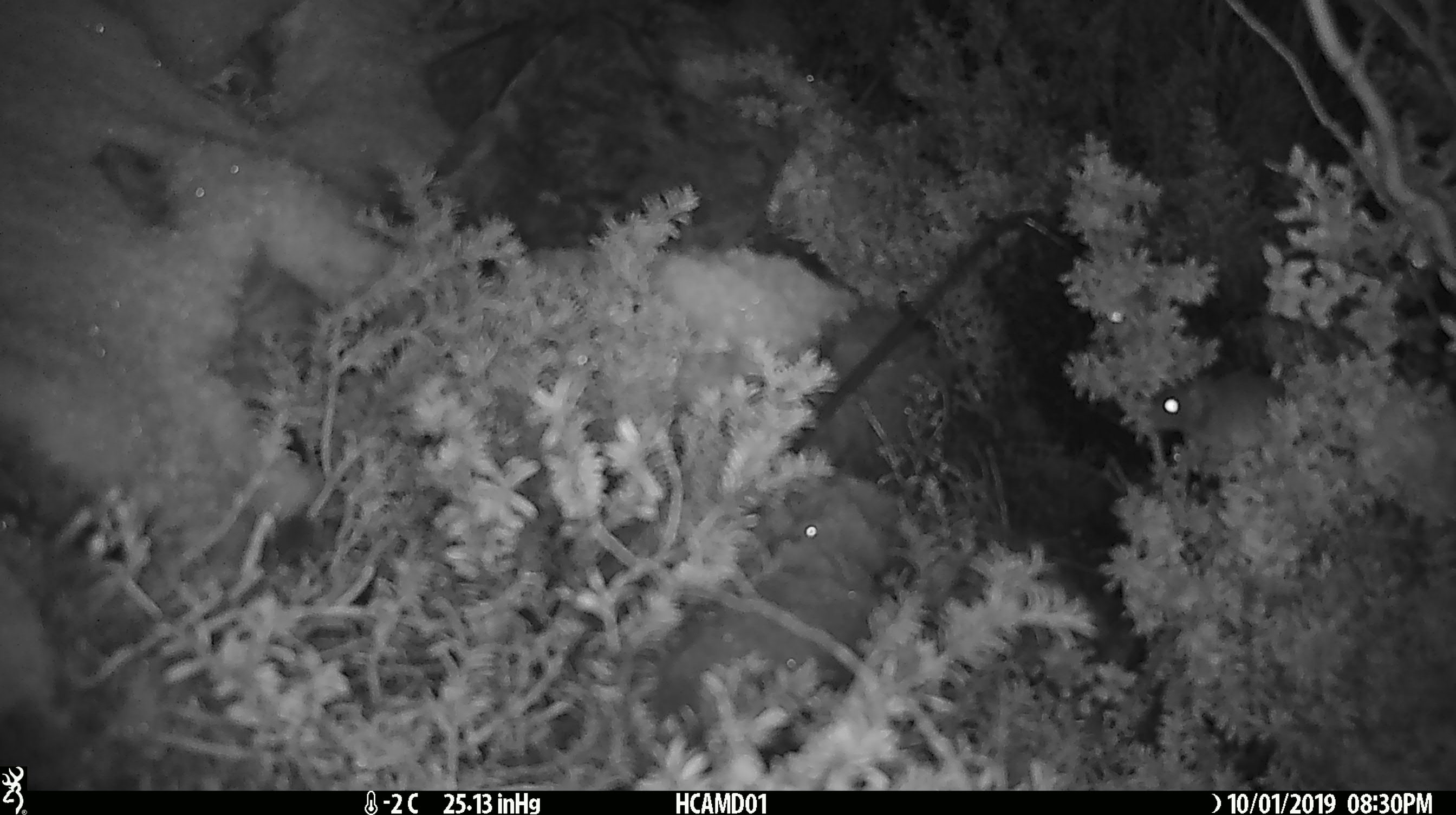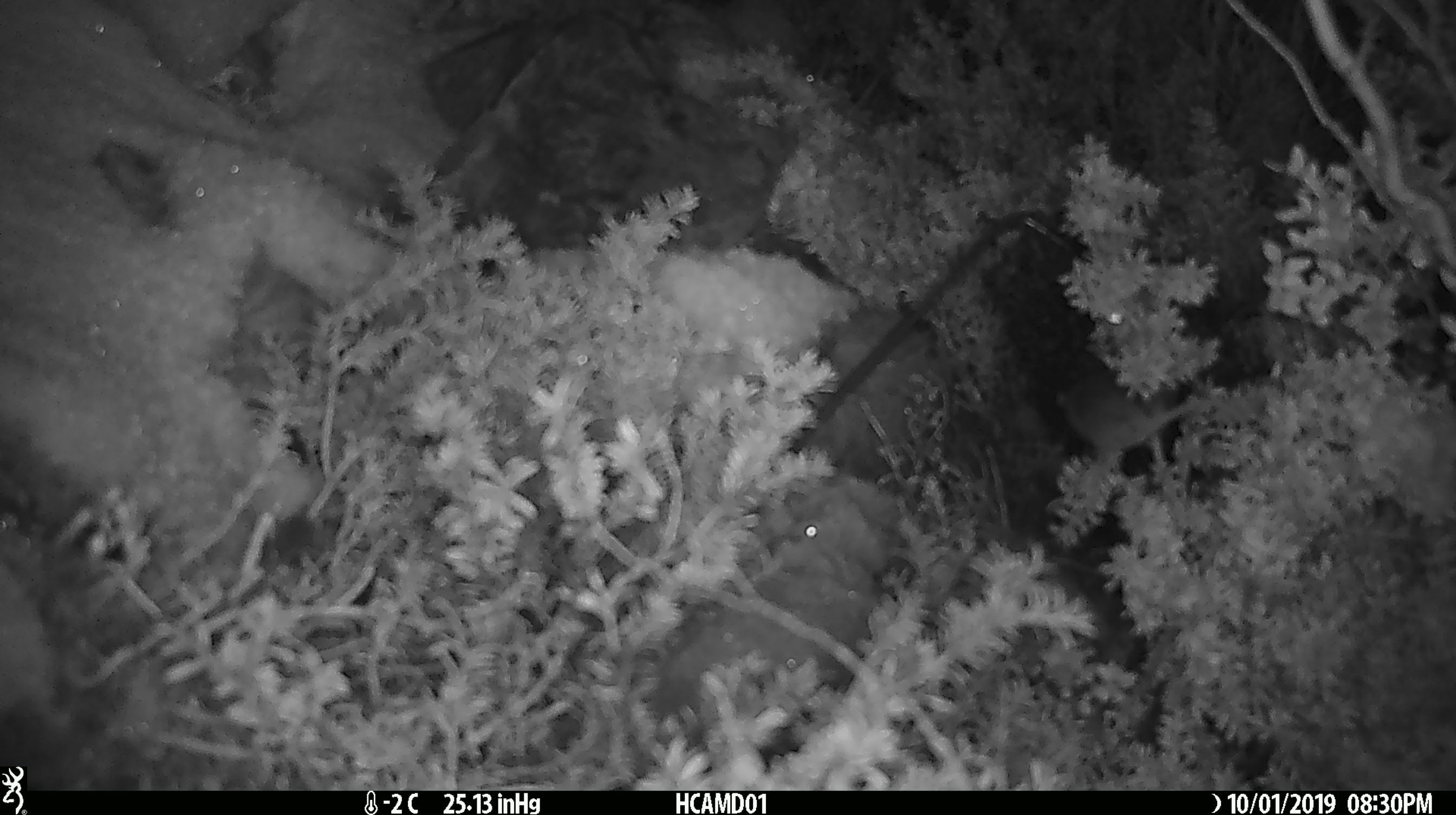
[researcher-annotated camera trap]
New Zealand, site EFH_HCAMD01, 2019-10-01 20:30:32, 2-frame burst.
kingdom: Animalia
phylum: Chordata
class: Mammalia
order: Rodentia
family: Muridae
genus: Mus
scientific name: Mus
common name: mouse